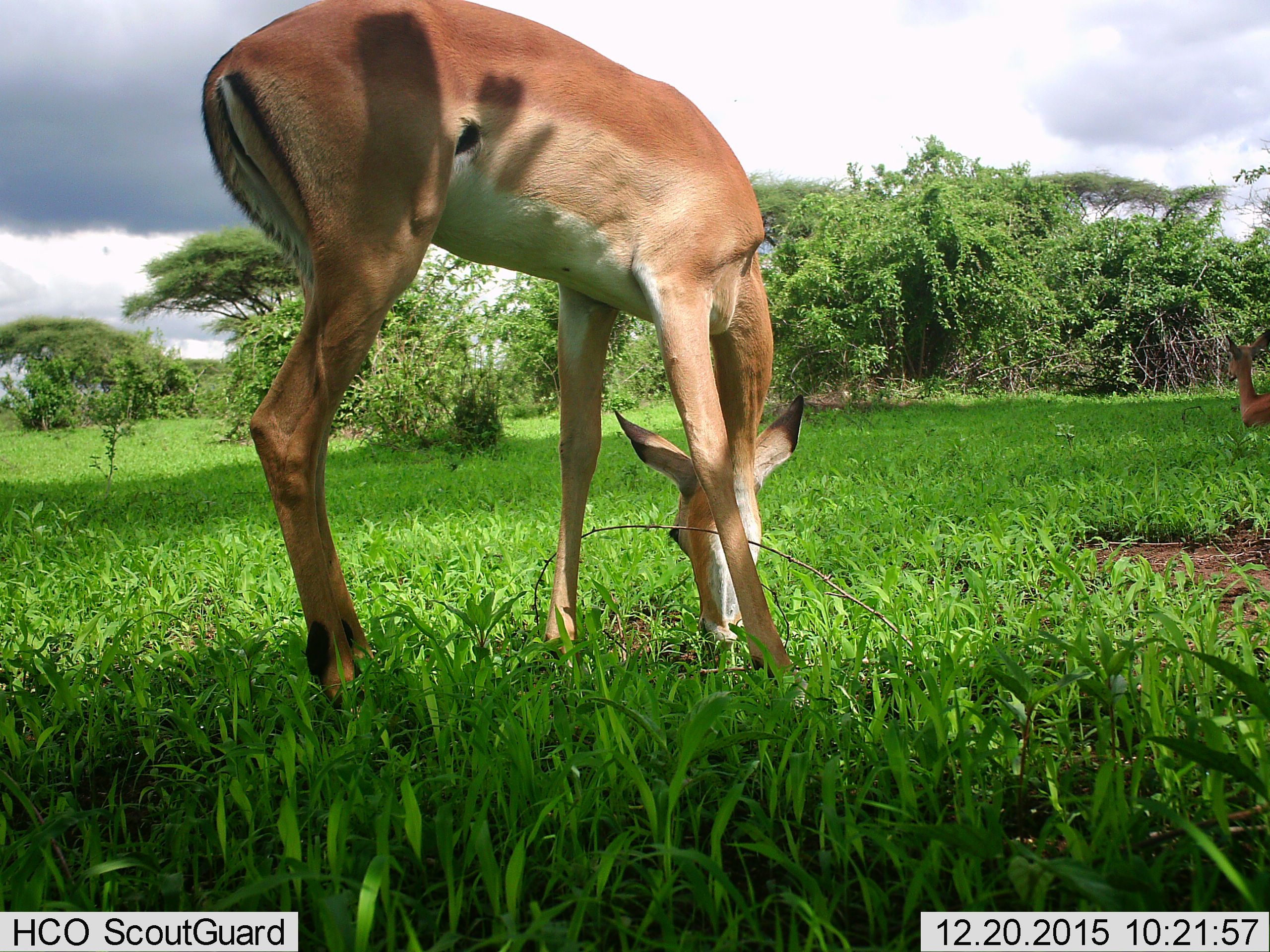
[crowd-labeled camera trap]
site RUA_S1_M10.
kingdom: Animalia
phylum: Chordata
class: Mammalia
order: Artiodactyla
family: Bovidae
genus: Aepyceros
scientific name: Aepyceros melampus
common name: impala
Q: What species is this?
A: Impala (Aepyceros melampus).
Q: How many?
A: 2.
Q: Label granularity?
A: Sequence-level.